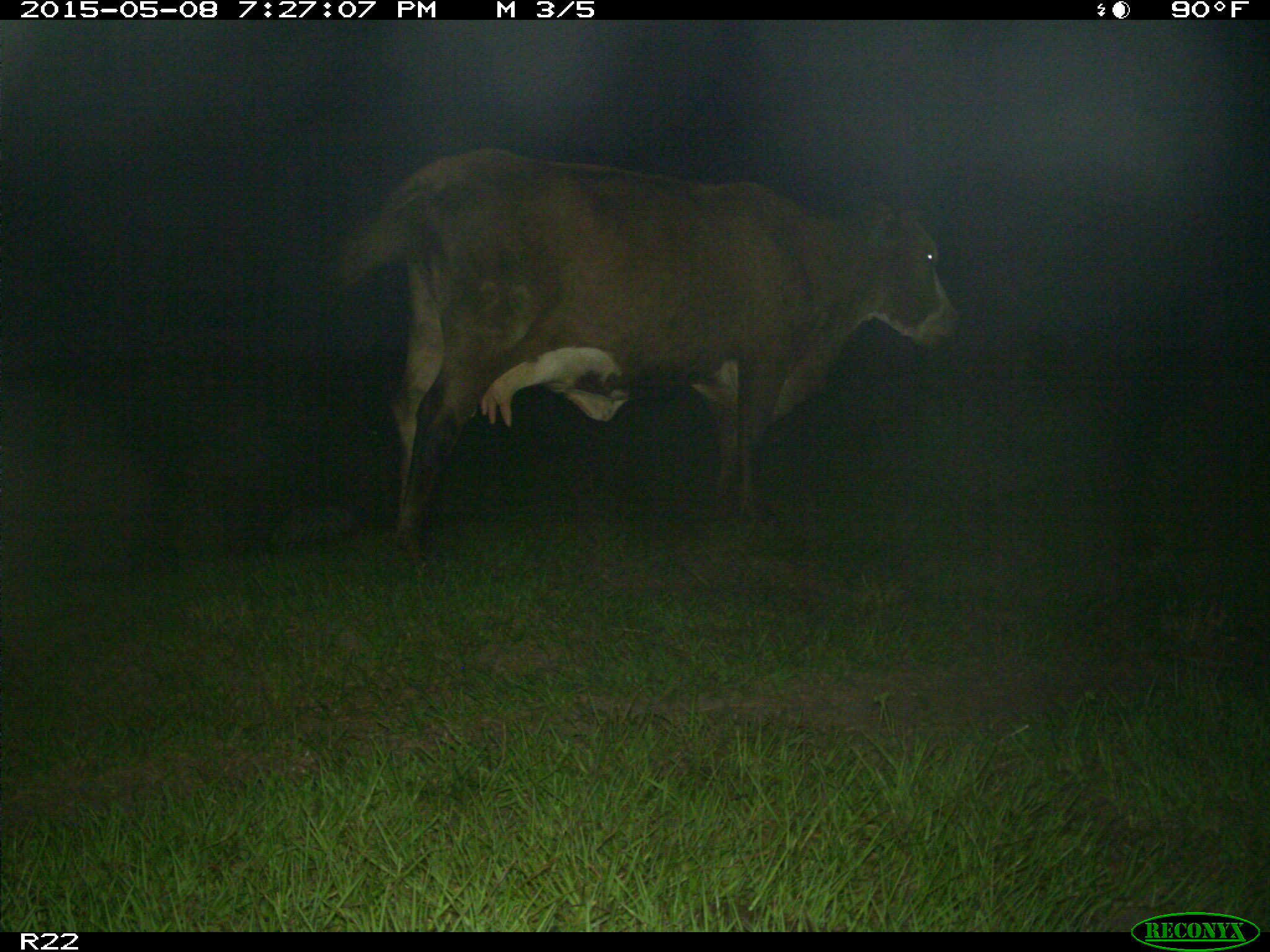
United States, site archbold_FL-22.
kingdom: Animalia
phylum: Chordata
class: Mammalia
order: Artiodactyla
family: Bovidae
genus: Bos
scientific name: Bos taurus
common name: domestic cow